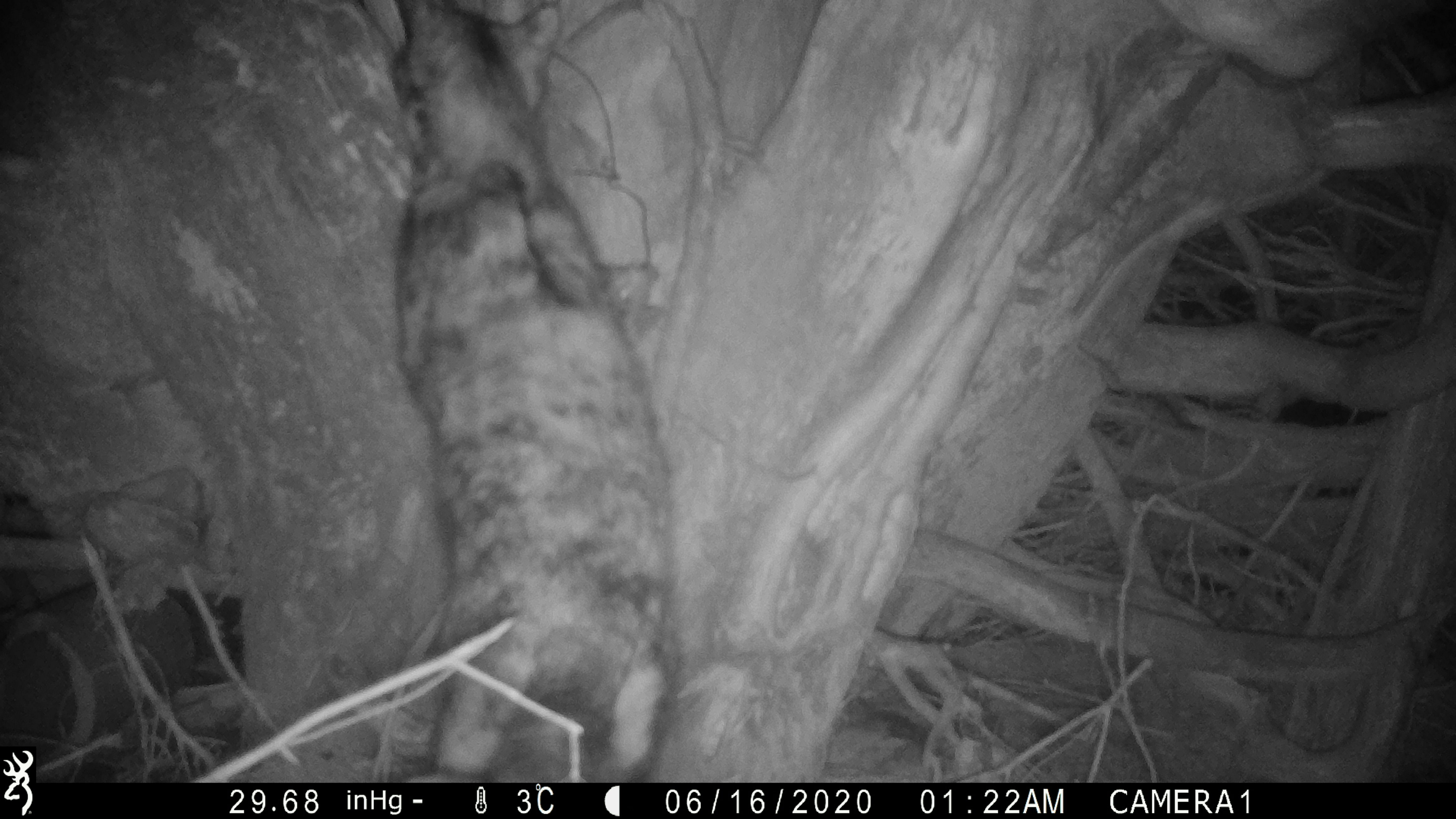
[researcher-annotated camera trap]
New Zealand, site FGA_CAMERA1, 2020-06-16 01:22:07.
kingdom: Animalia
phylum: Chordata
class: Mammalia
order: Carnivora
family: Felidae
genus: Felis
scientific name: Felis catus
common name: domestic cat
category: cat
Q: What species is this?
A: Cat (domestic cat) (Felis catus).